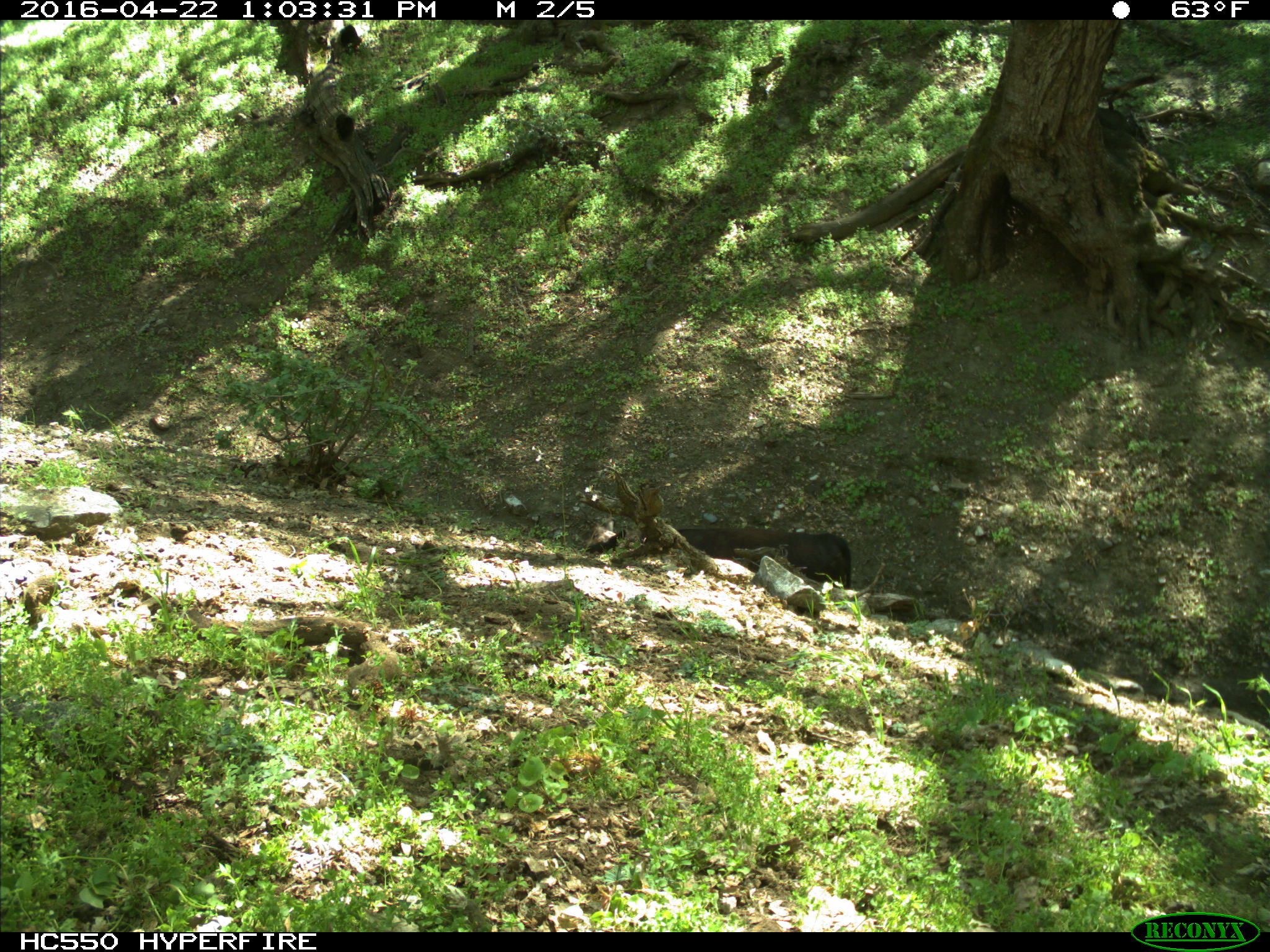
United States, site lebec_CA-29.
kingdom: Animalia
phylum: Chordata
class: Mammalia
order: Artiodactyla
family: Bovidae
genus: Bos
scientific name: Bos taurus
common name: domestic cow